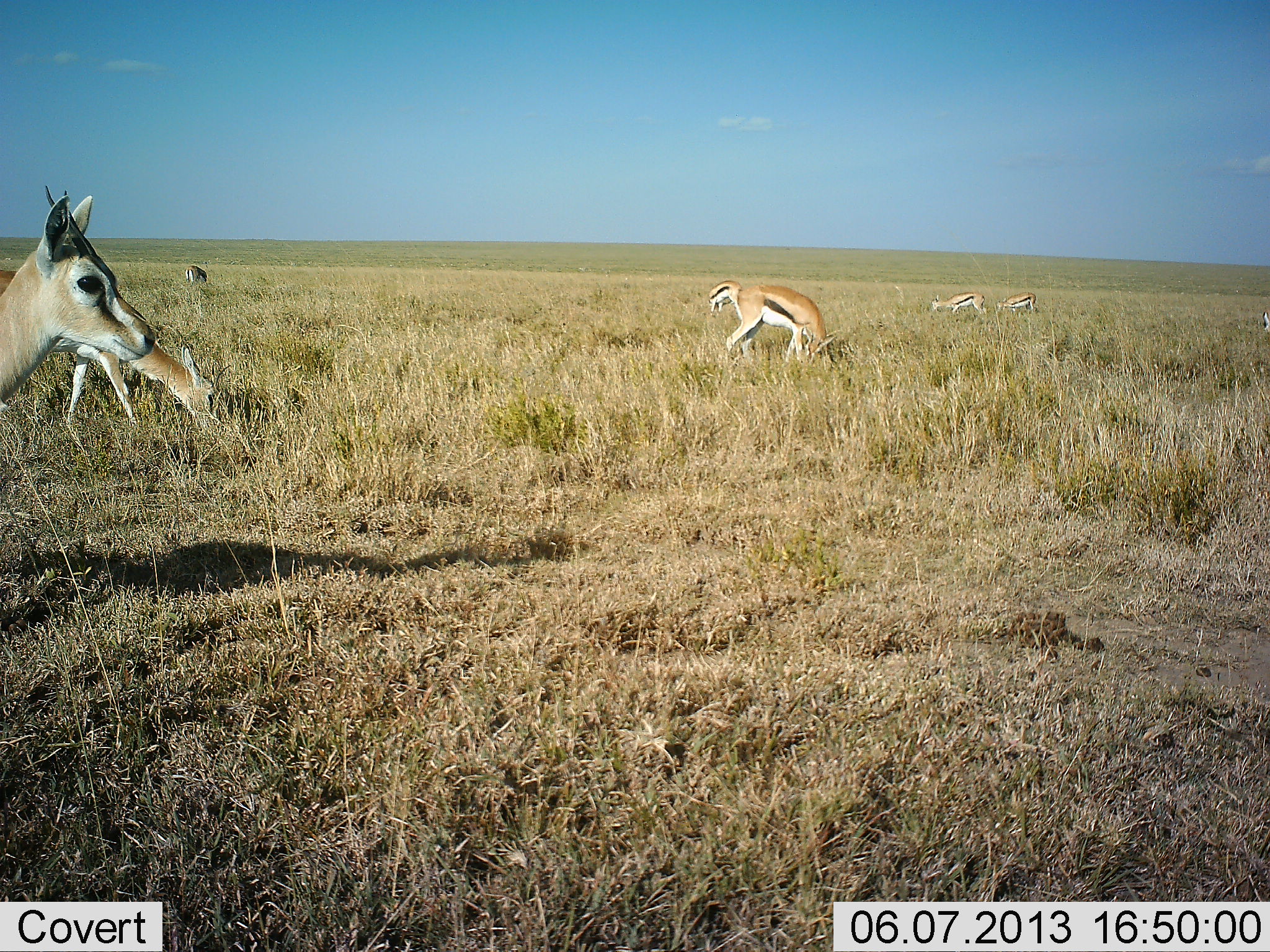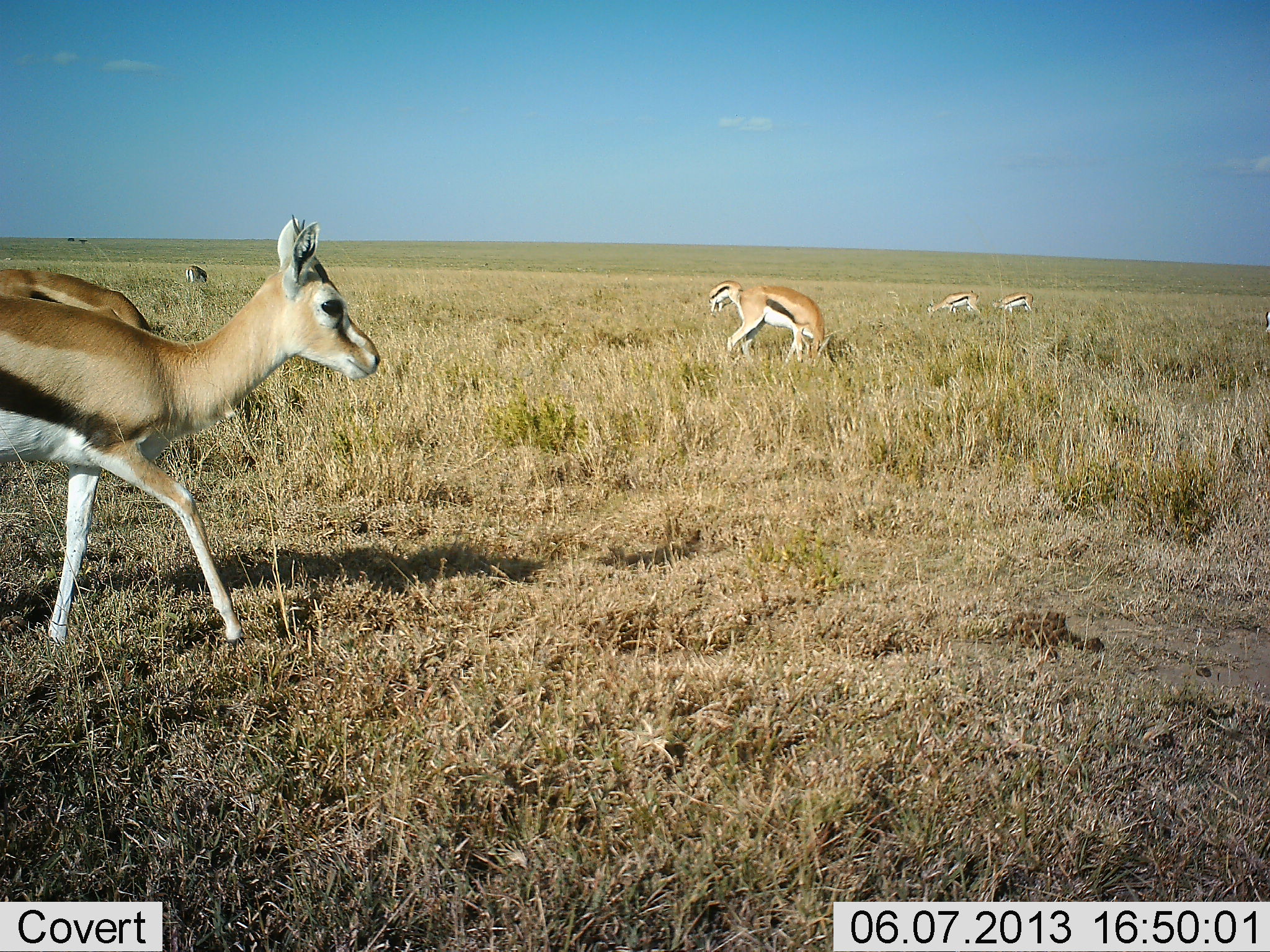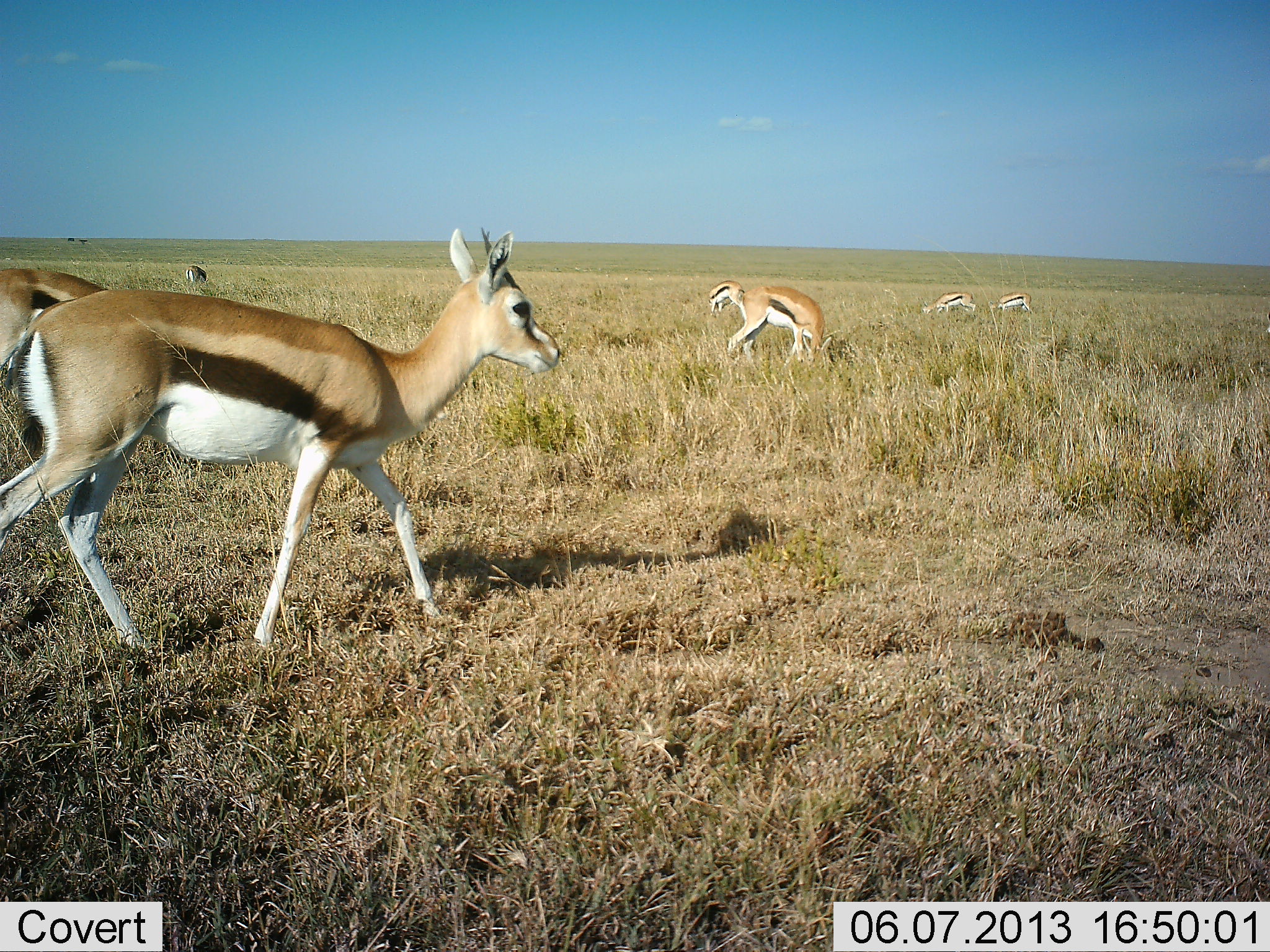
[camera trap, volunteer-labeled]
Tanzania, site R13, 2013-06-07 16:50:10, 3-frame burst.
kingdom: Animalia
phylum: Chordata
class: Mammalia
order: Artiodactyla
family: Bovidae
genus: Eudorcas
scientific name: Eudorcas thomsonii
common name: thomson's gazelle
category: gazellethomsons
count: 7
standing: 59%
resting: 0%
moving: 82%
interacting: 0%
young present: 0%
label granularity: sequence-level